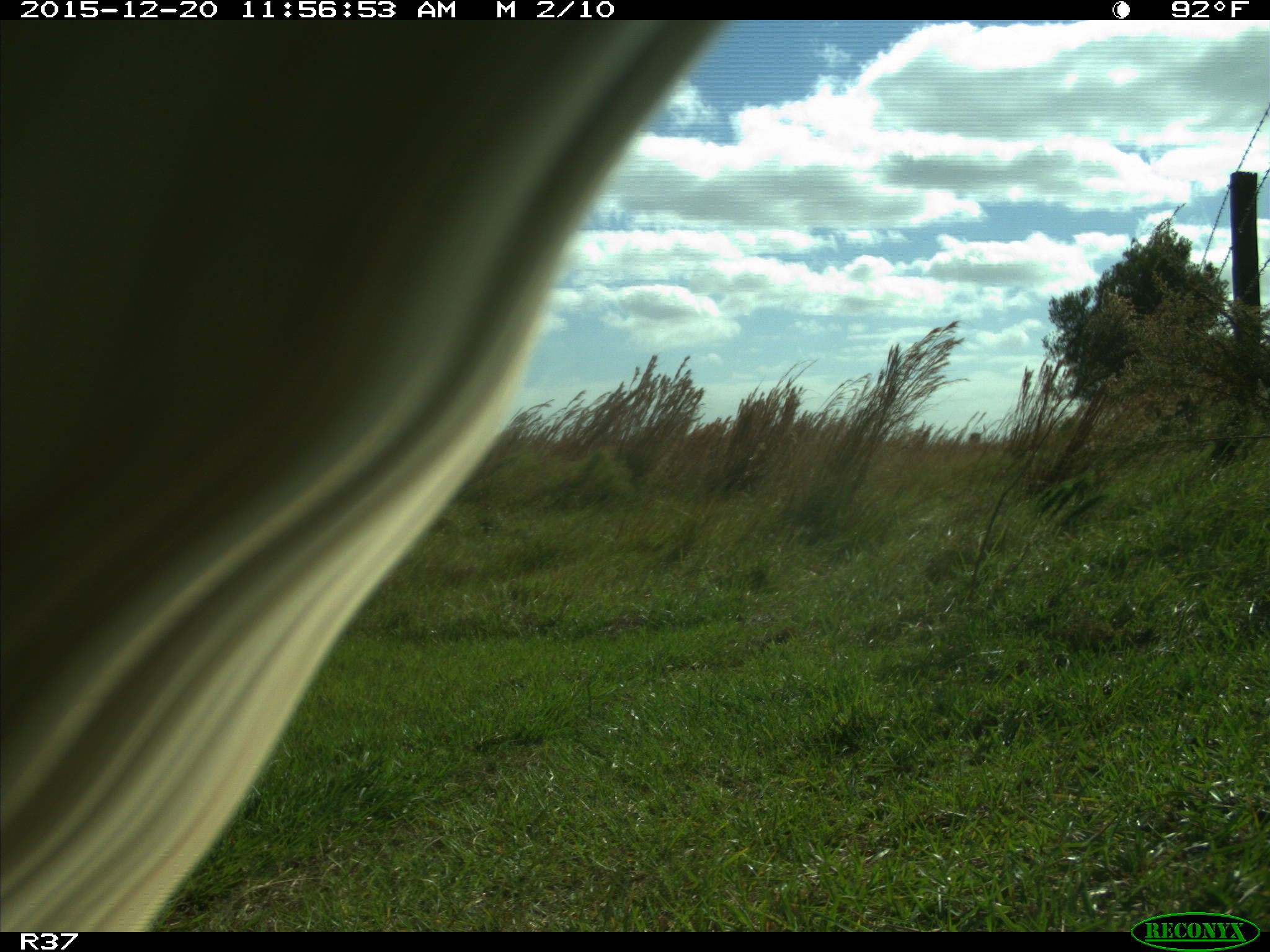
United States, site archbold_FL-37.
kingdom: Animalia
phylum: Chordata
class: Mammalia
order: Artiodactyla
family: Bovidae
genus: Bos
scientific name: Bos taurus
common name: domestic cow